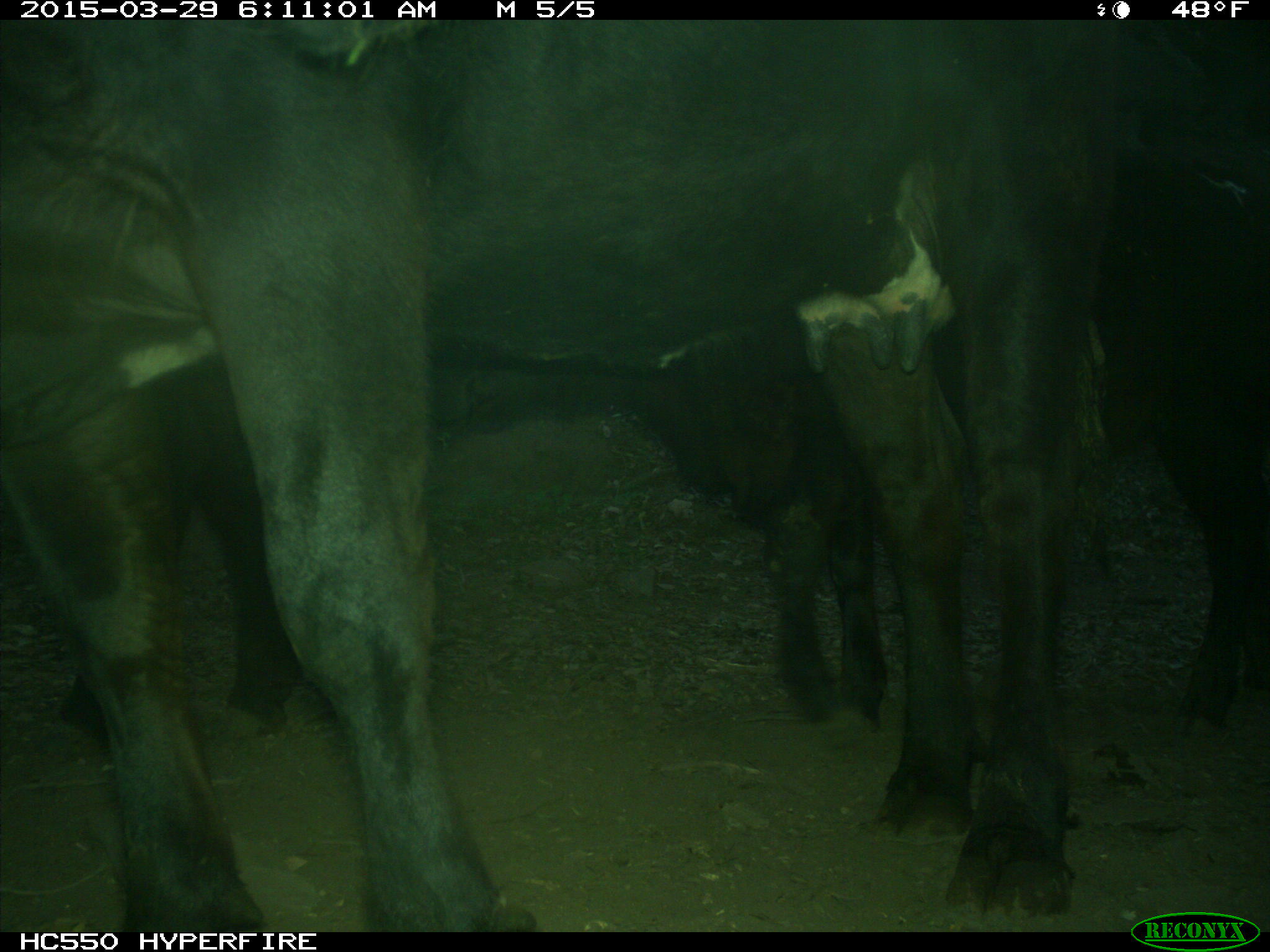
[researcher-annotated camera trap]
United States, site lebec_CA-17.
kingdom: Animalia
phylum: Chordata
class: Mammalia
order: Artiodactyla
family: Bovidae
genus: Bos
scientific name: Bos taurus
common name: domestic cow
Bos taurus (domestic cow).